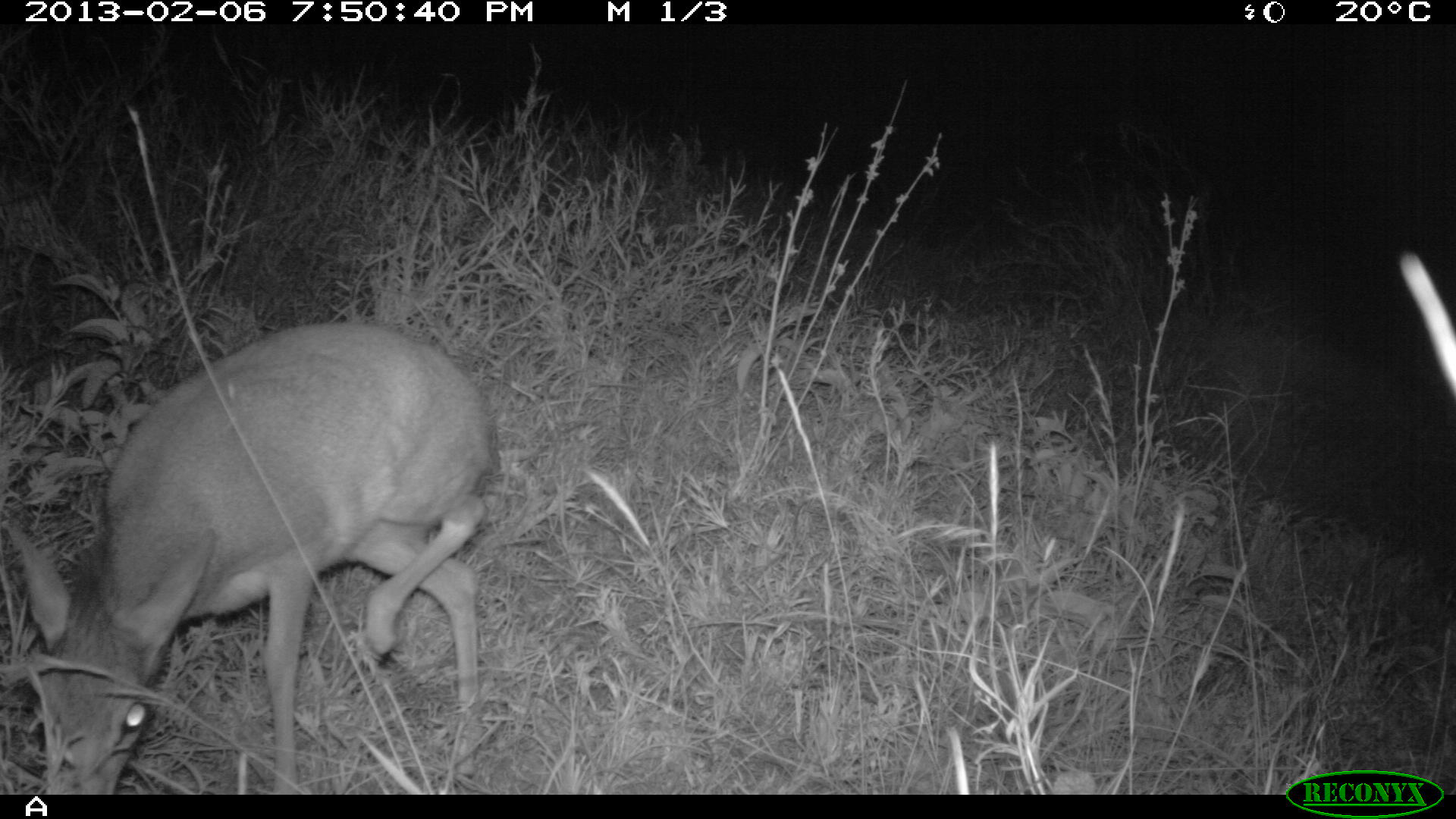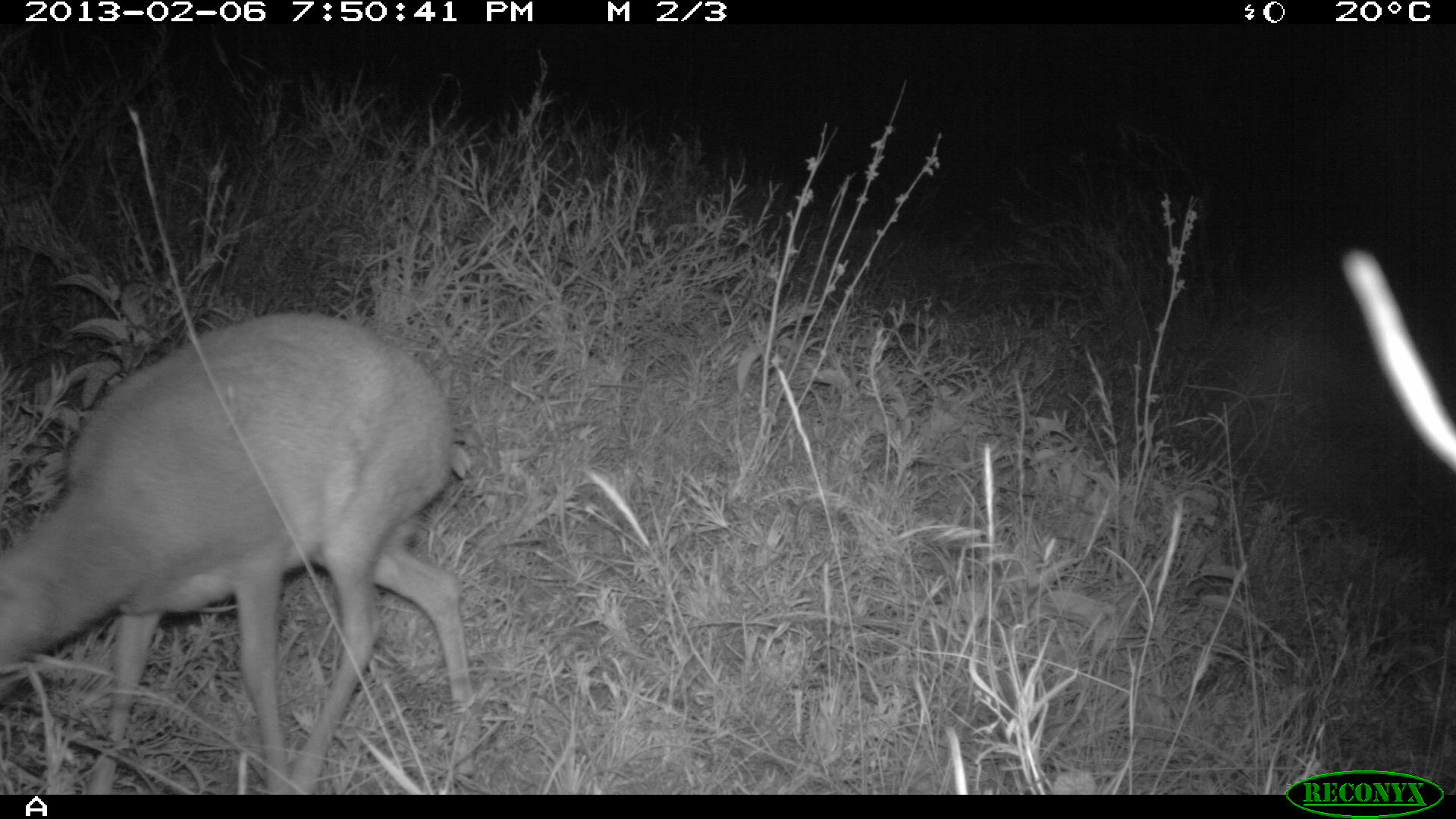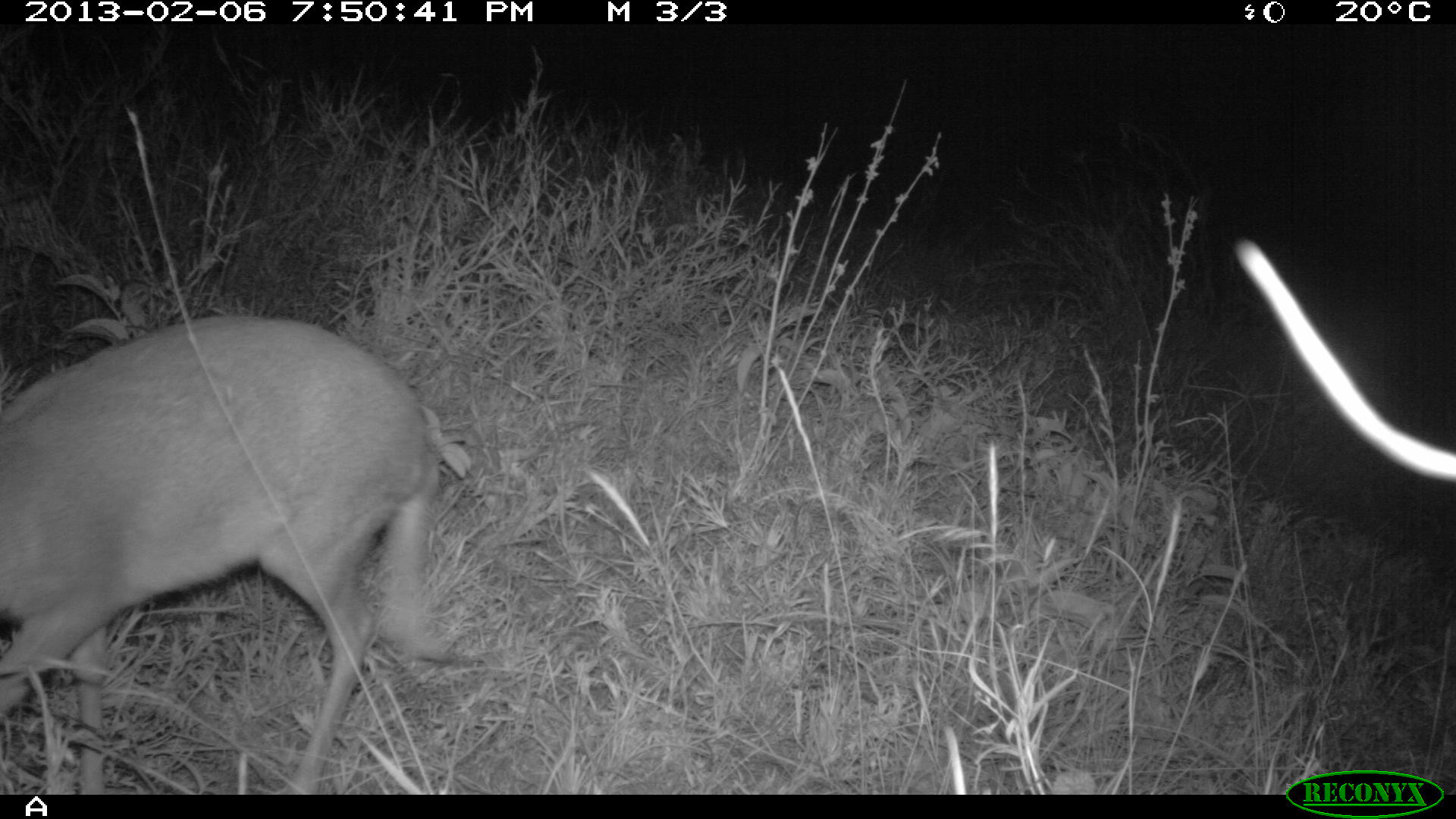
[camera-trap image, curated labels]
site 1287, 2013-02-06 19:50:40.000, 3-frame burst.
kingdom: Animalia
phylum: Chordata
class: Mammalia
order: Artiodactyla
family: Bovidae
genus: Madoqua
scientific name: Madoqua guentheri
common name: günther's dik-dik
Madoqua guentheri (günther's dik-dik), count 1.